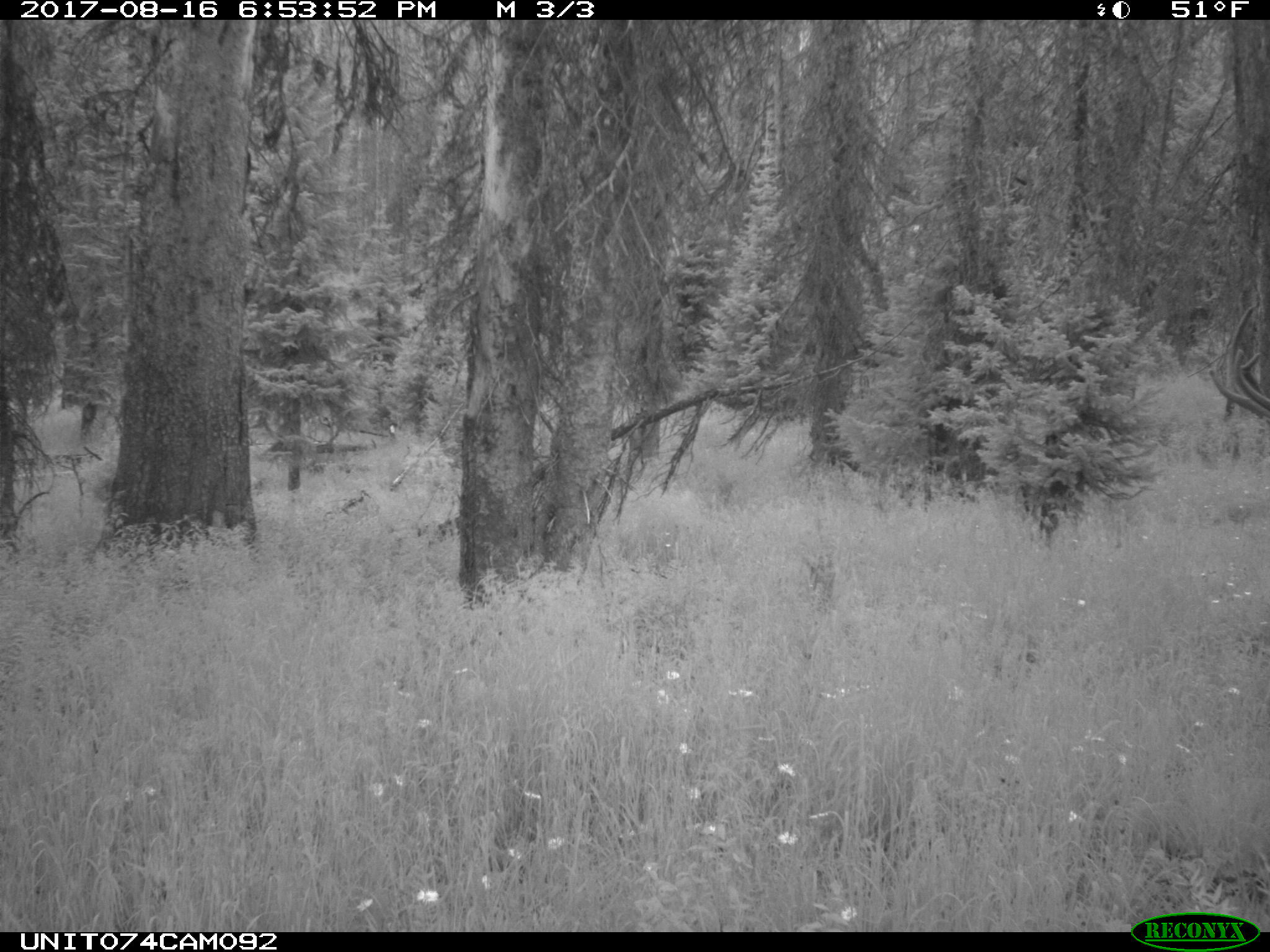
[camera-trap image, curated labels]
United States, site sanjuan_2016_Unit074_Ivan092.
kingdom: Animalia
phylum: Chordata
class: Mammalia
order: Artiodactyla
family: Cervidae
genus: Cervus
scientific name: Cervus elaphus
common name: red deer